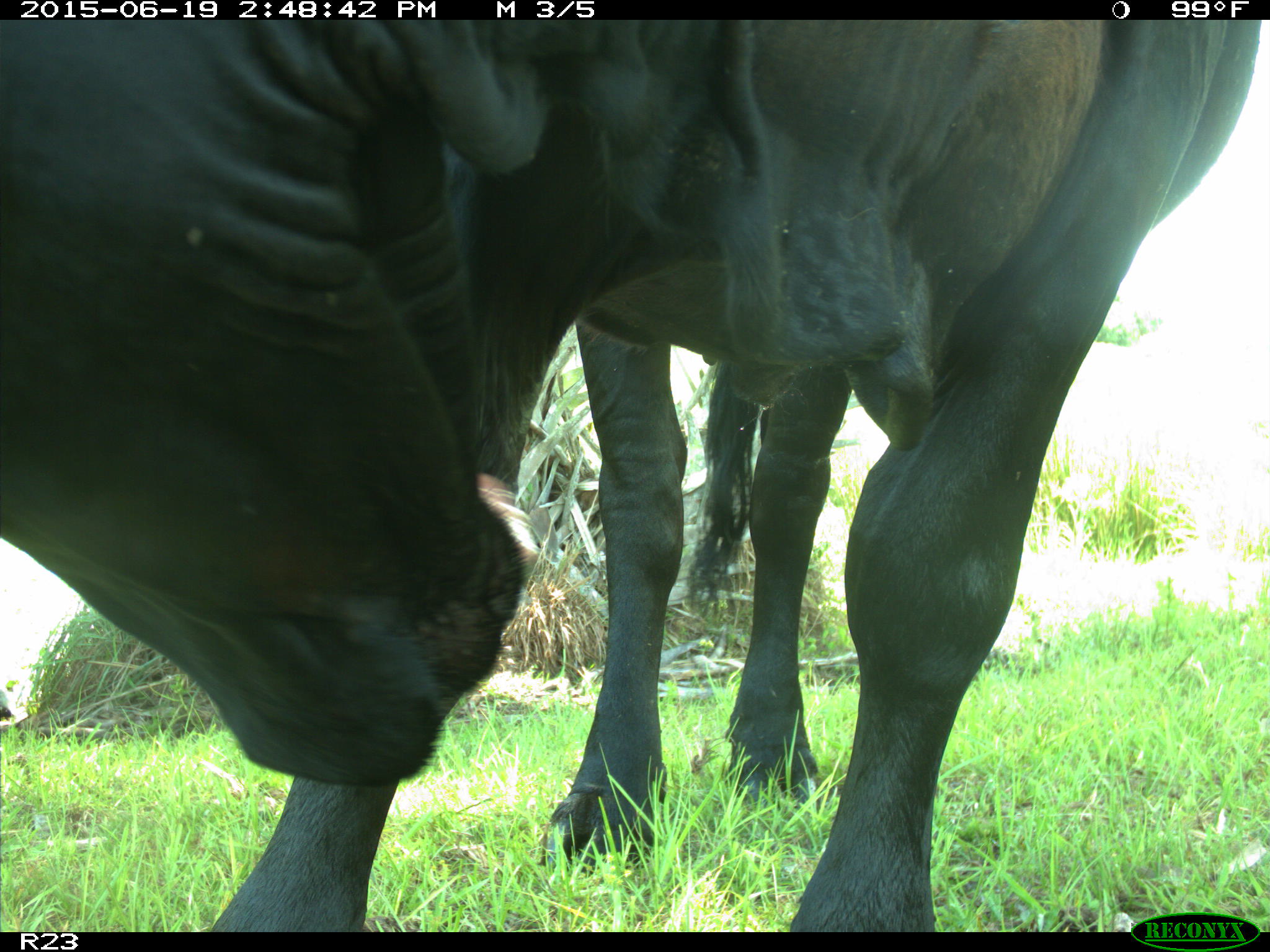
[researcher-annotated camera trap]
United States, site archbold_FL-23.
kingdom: Animalia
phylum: Chordata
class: Mammalia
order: Artiodactyla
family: Bovidae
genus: Bos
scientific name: Bos taurus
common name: domestic cow